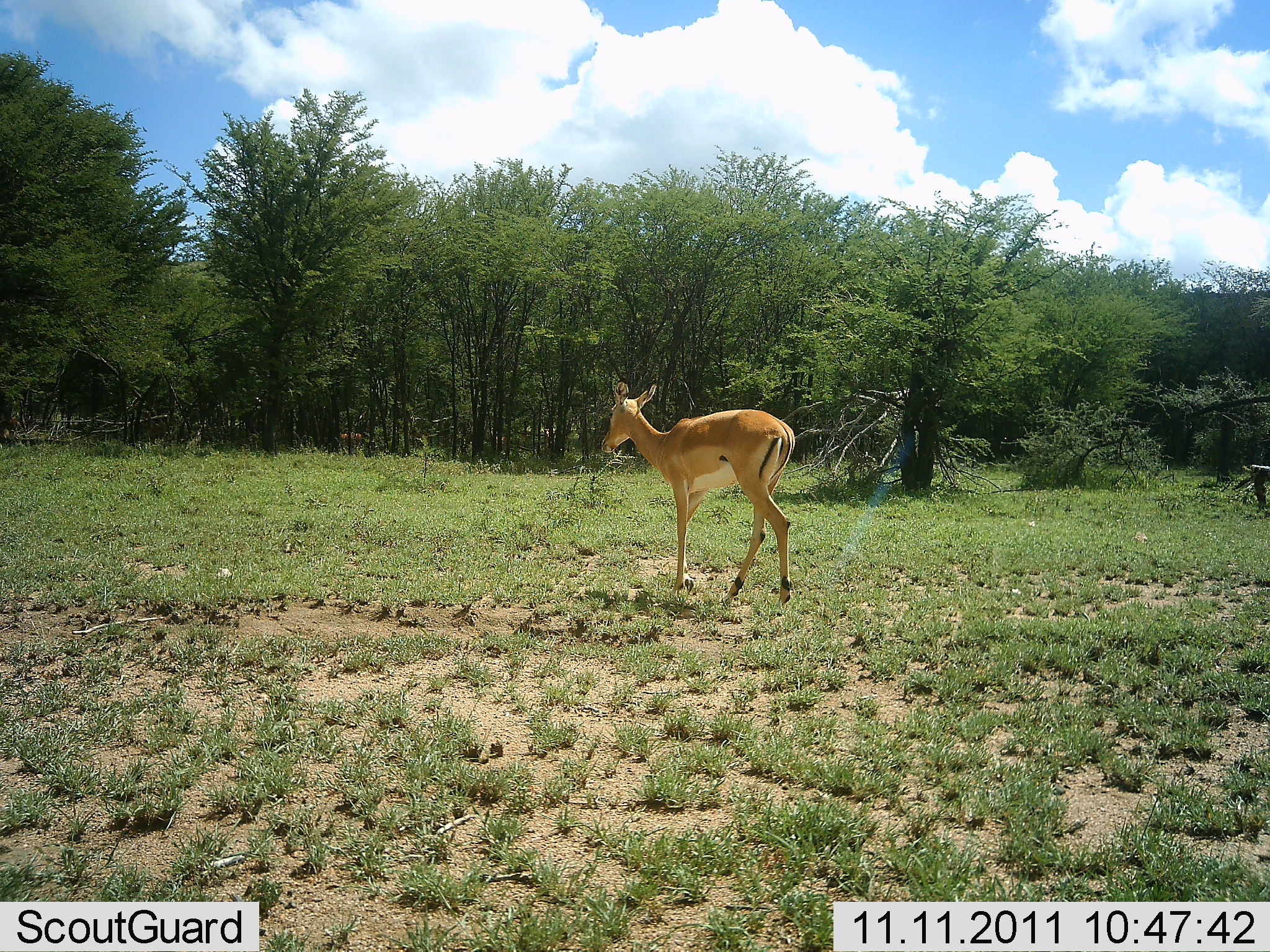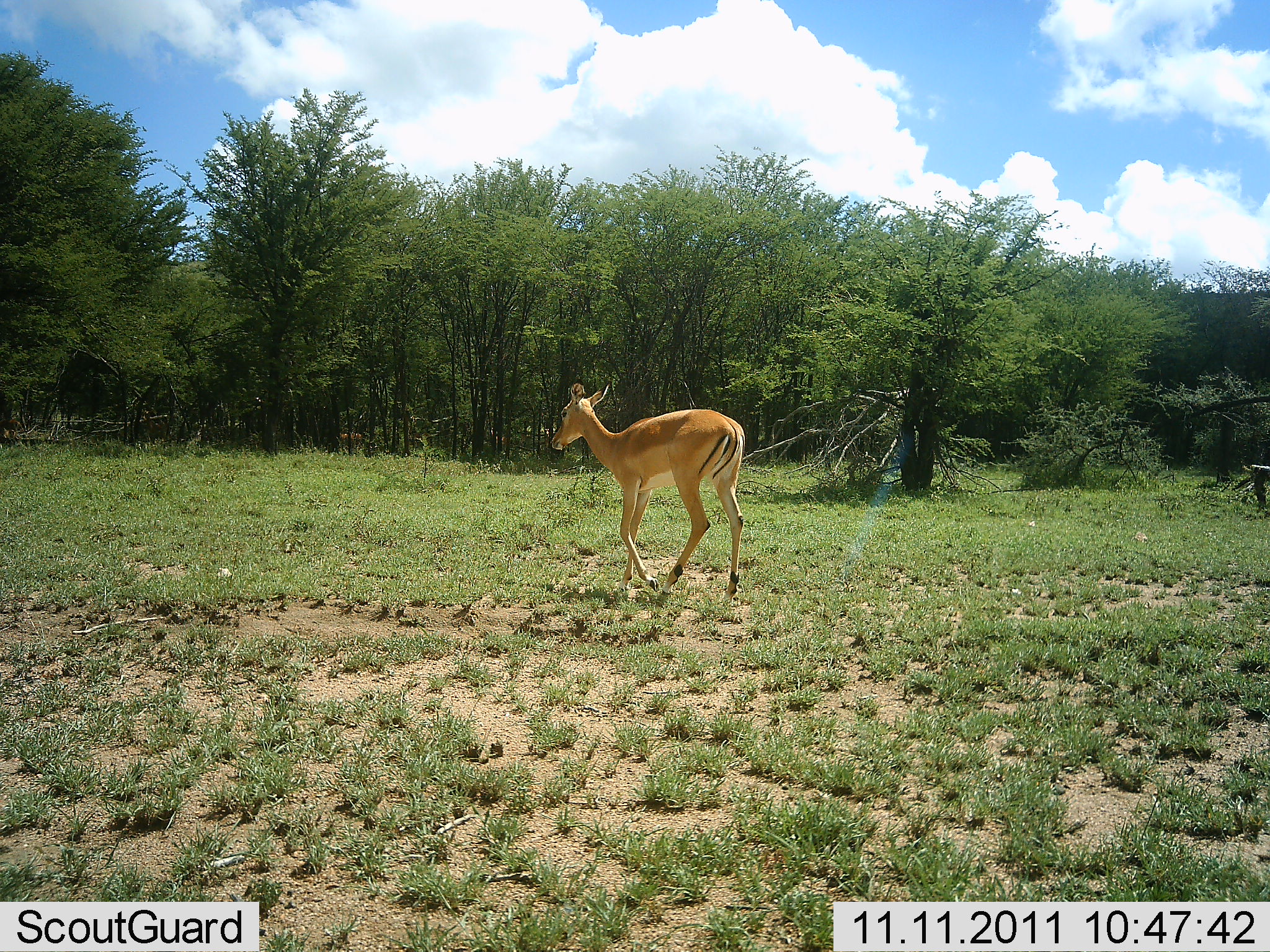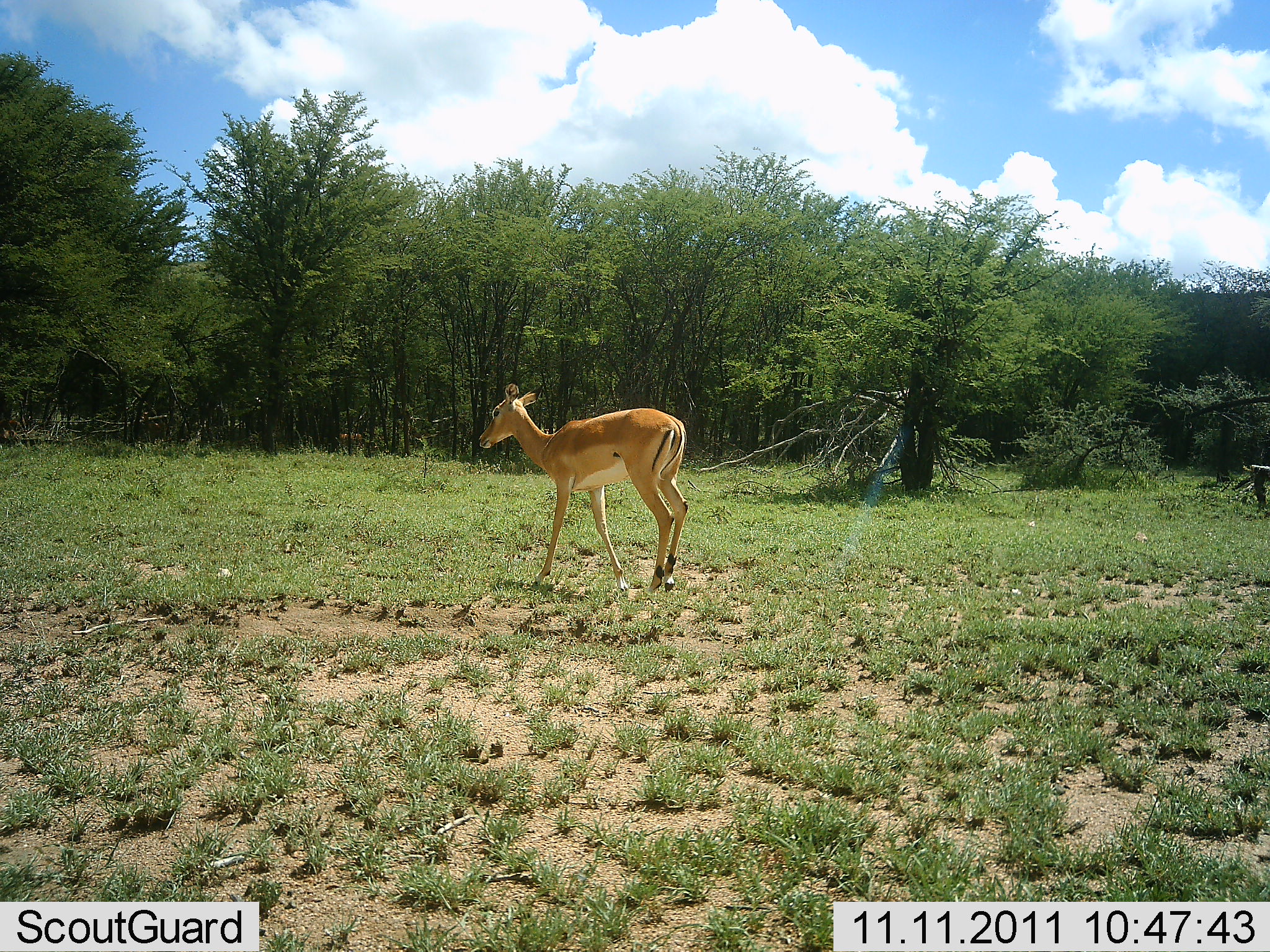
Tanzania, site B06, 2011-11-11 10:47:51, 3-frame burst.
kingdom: Animalia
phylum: Chordata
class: Mammalia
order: Artiodactyla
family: Bovidae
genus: Nanger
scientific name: Nanger granti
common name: grant's gazelle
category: gazellegrants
Gazellegrants (grant's gazelle) (Nanger granti), count 1. Behavior (volunteer vote fractions): standing 20%, resting 0%, moving 90%, interacting 0%. Young present (vote fraction): 0%. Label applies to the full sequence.